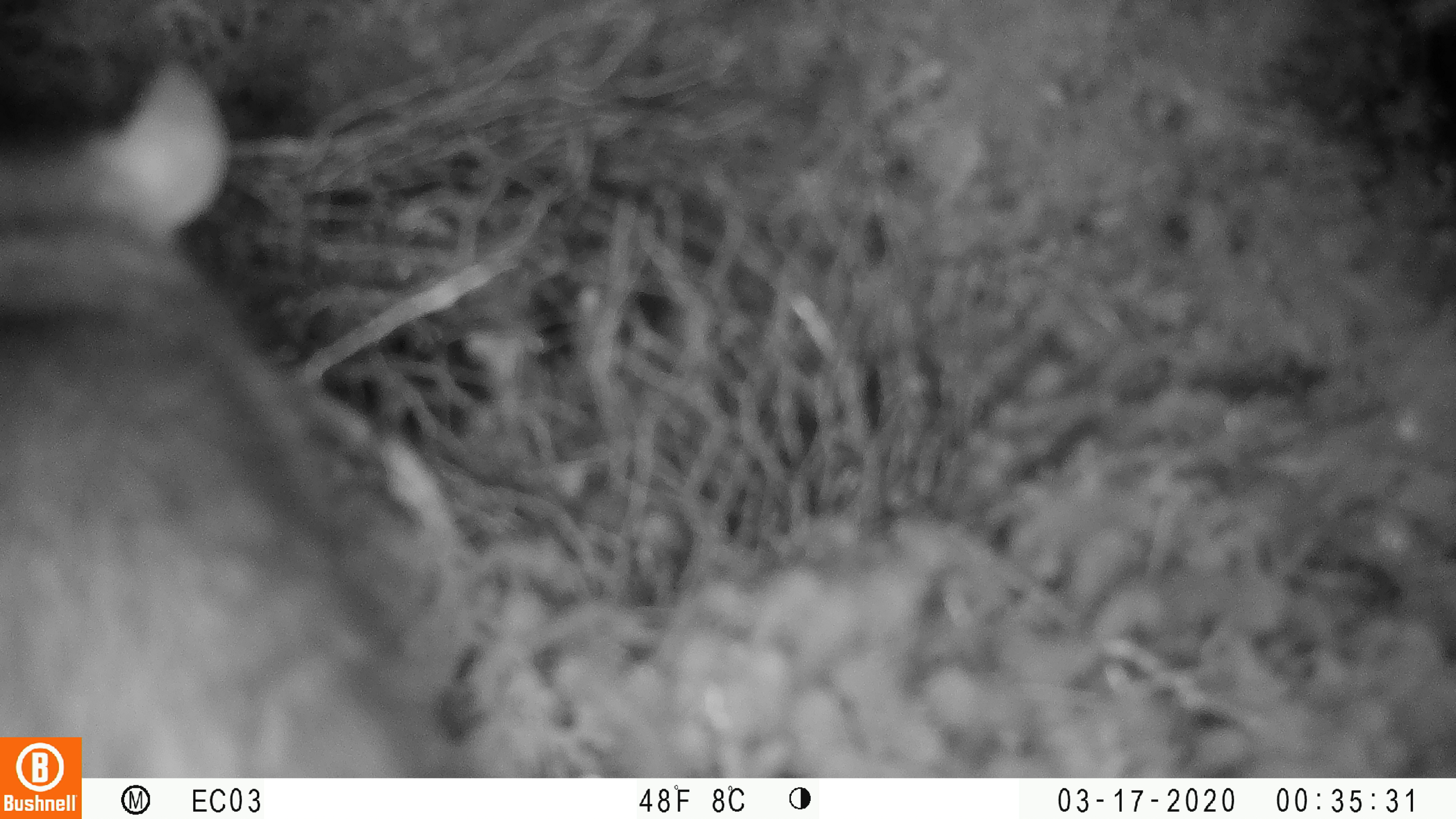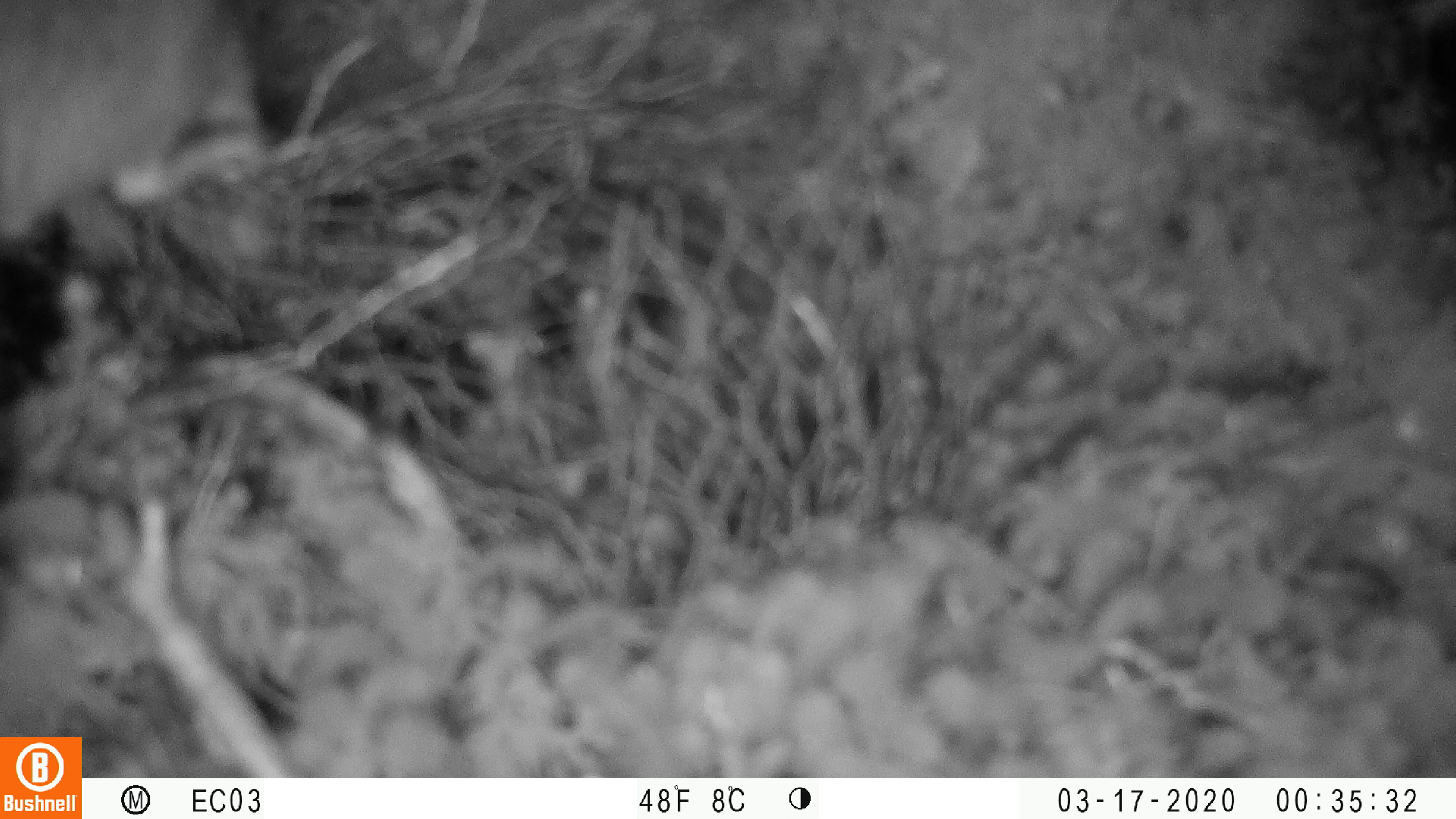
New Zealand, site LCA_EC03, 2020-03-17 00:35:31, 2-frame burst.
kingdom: Animalia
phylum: Chordata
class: Mammalia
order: Rodentia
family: Muridae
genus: Rattus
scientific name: Rattus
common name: rat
Rat (Rattus).